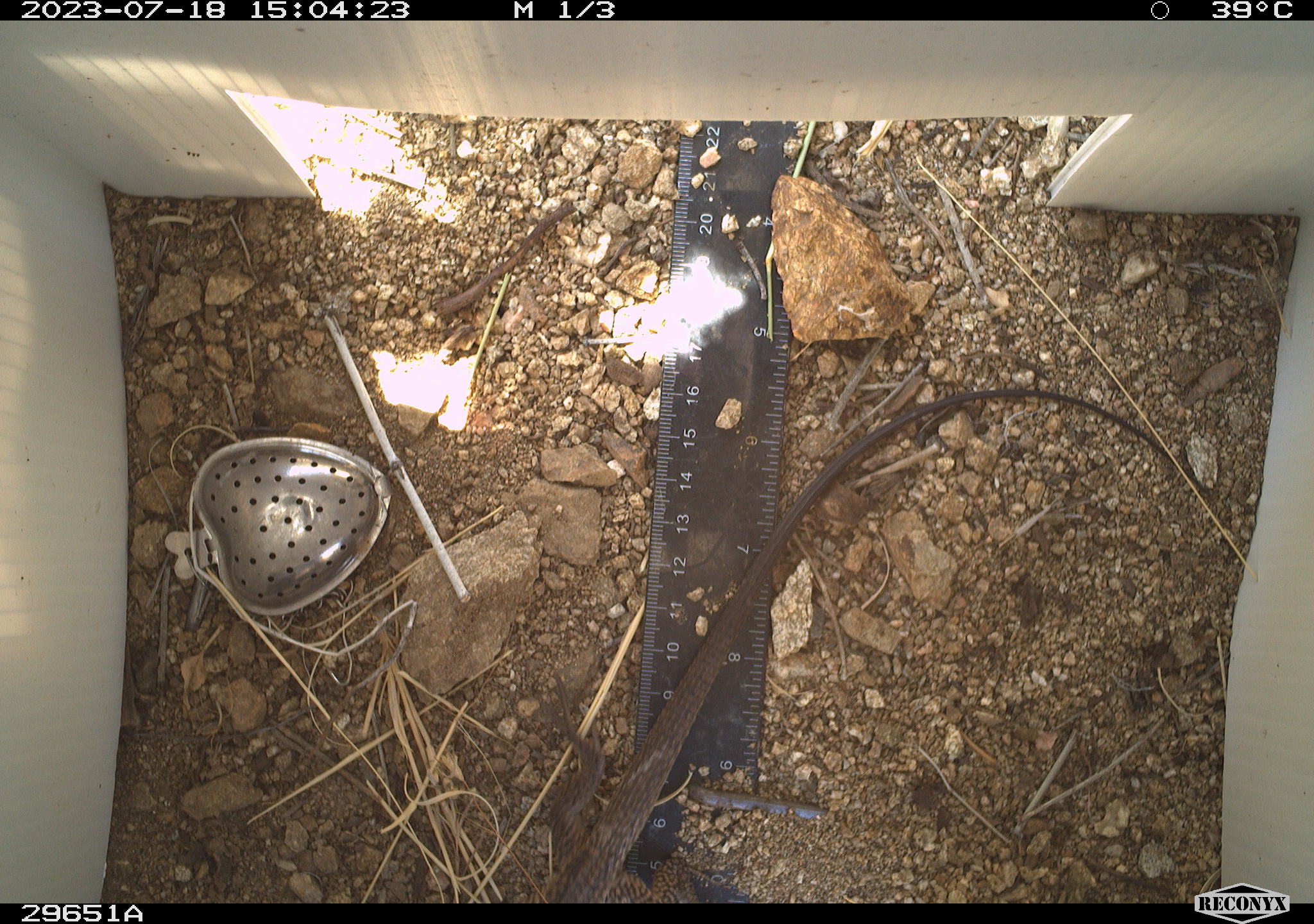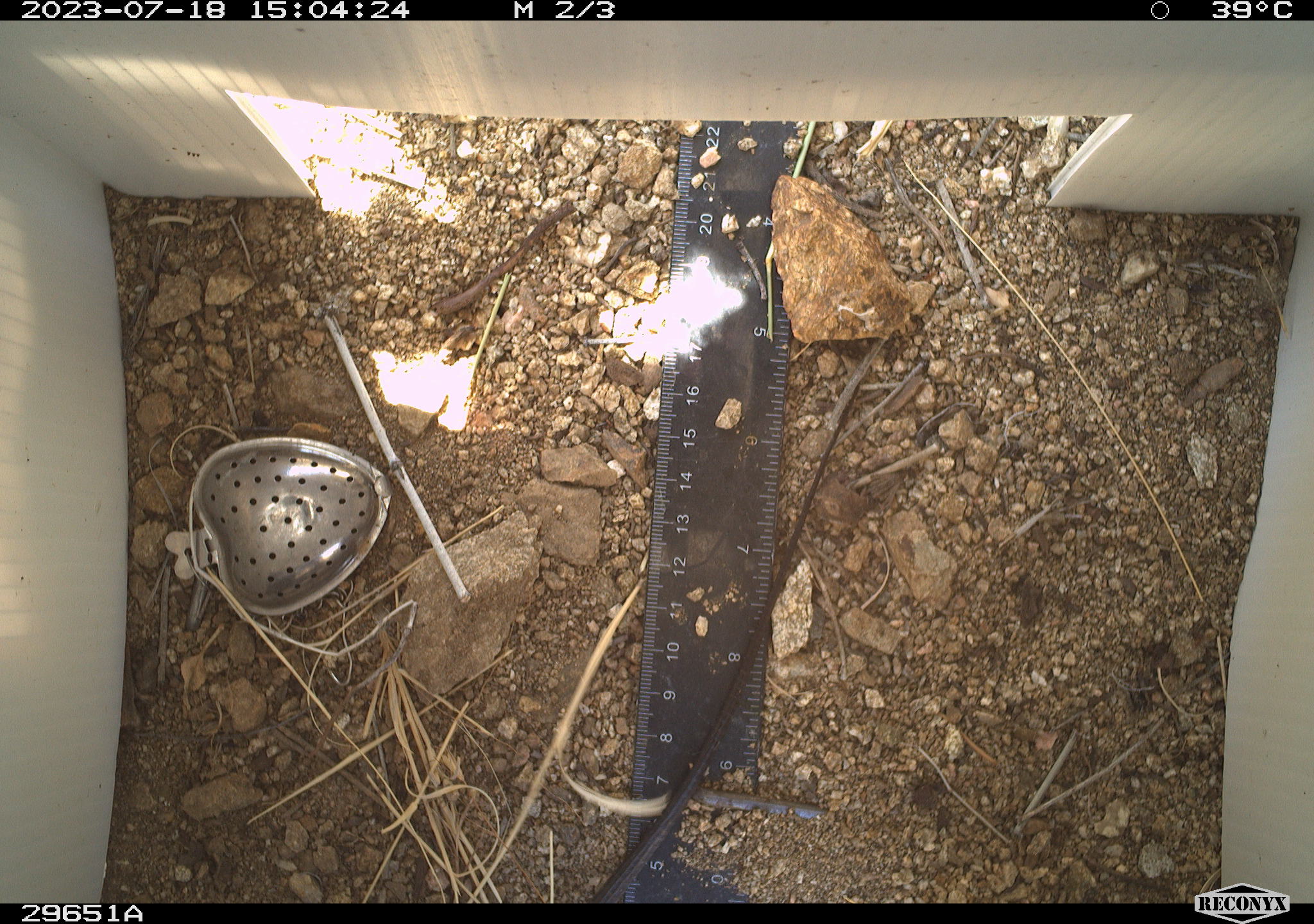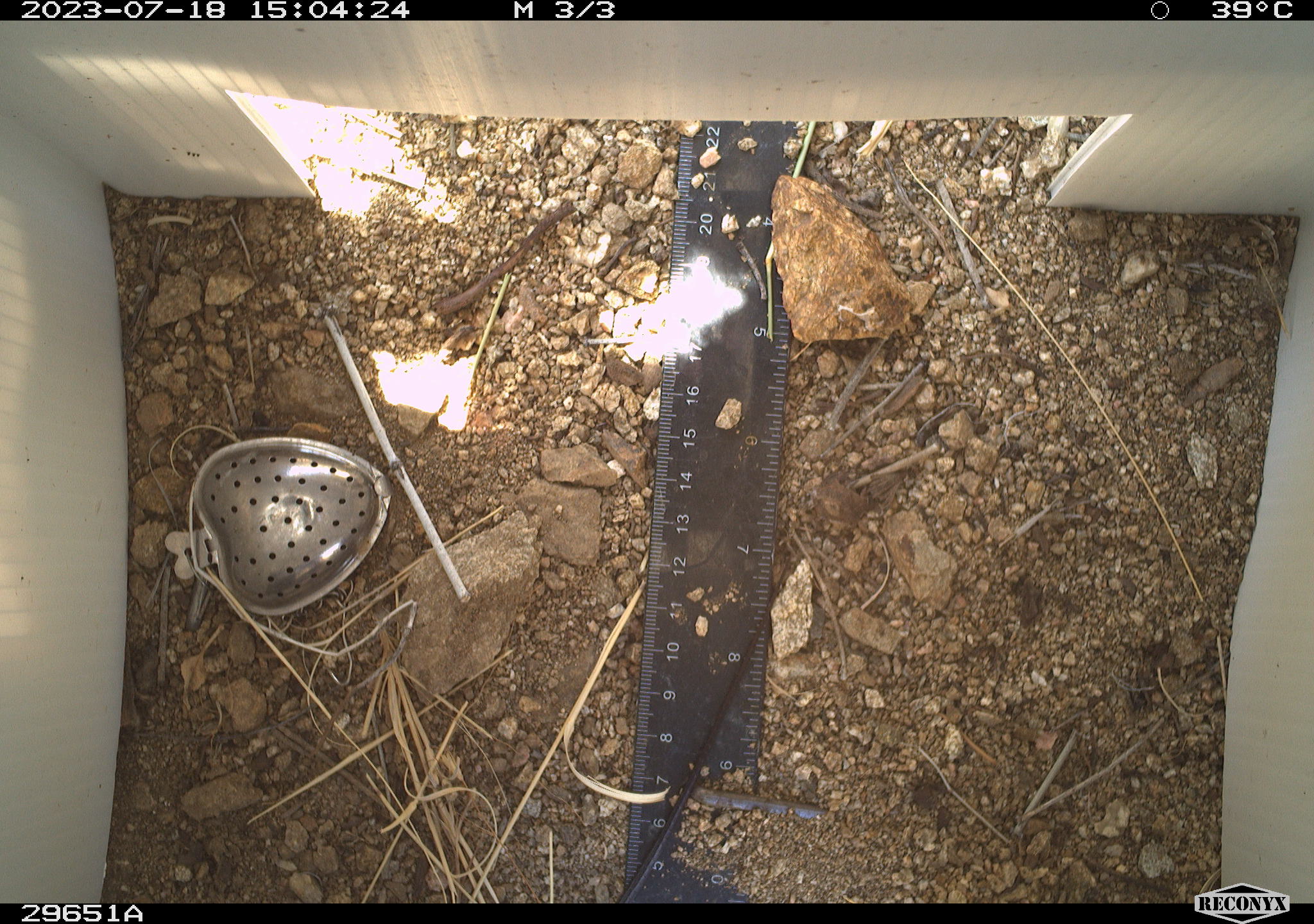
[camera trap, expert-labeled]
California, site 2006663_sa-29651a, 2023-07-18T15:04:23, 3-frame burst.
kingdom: Animalia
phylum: Chordata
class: Reptilia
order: Squamata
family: Teiidae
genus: Aspidoscelis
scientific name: Aspidoscelis tigris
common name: western whiptail